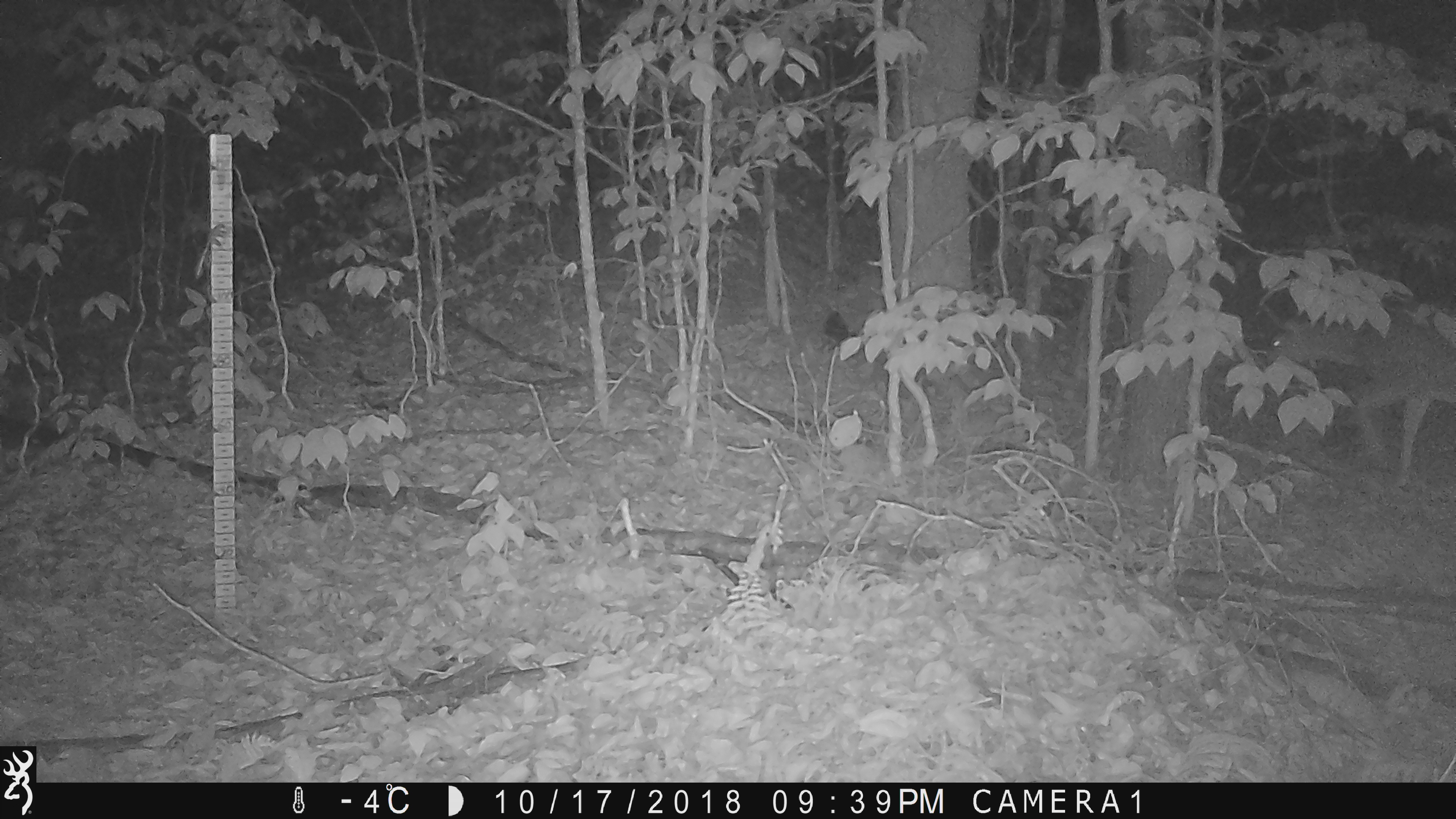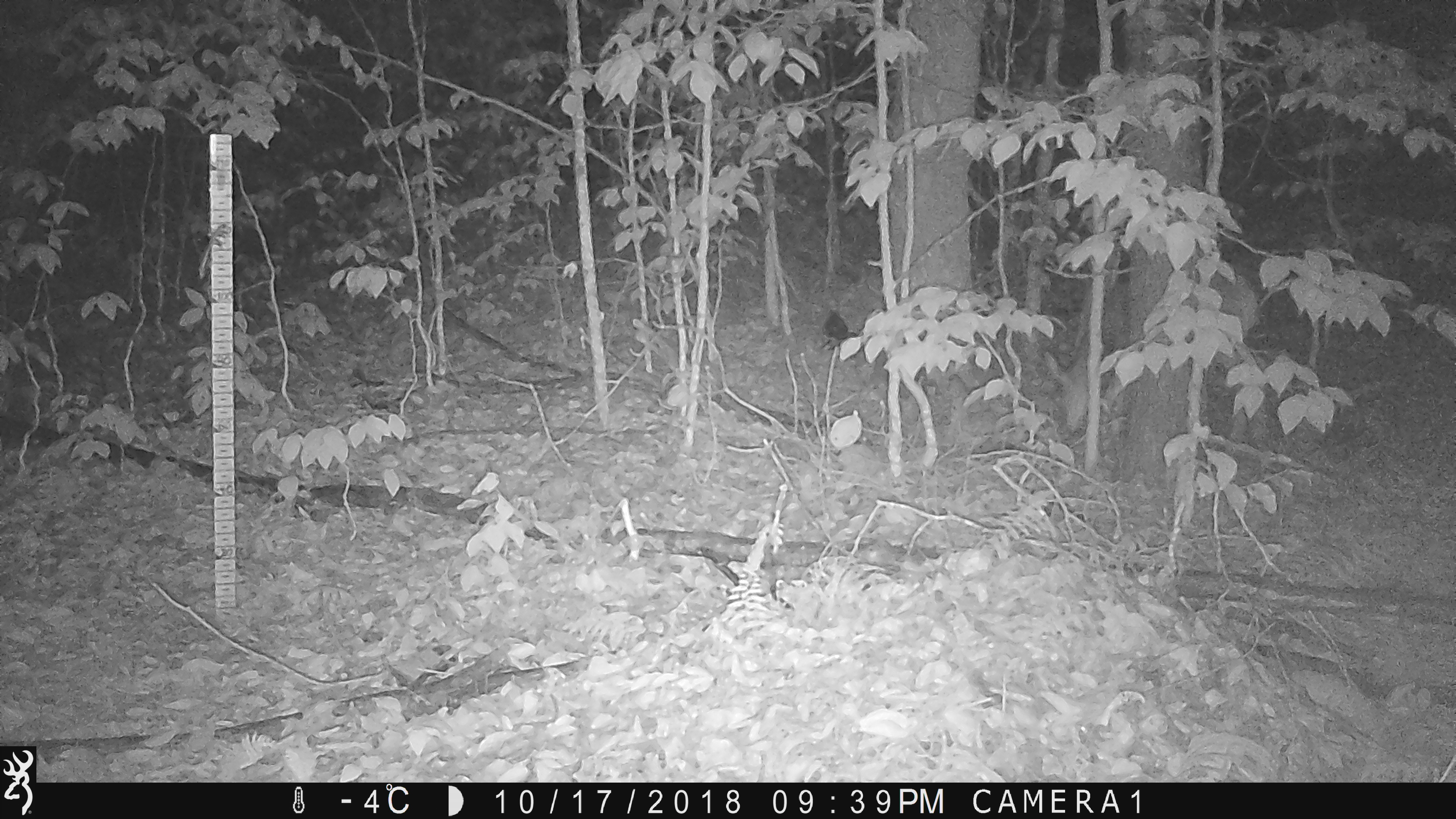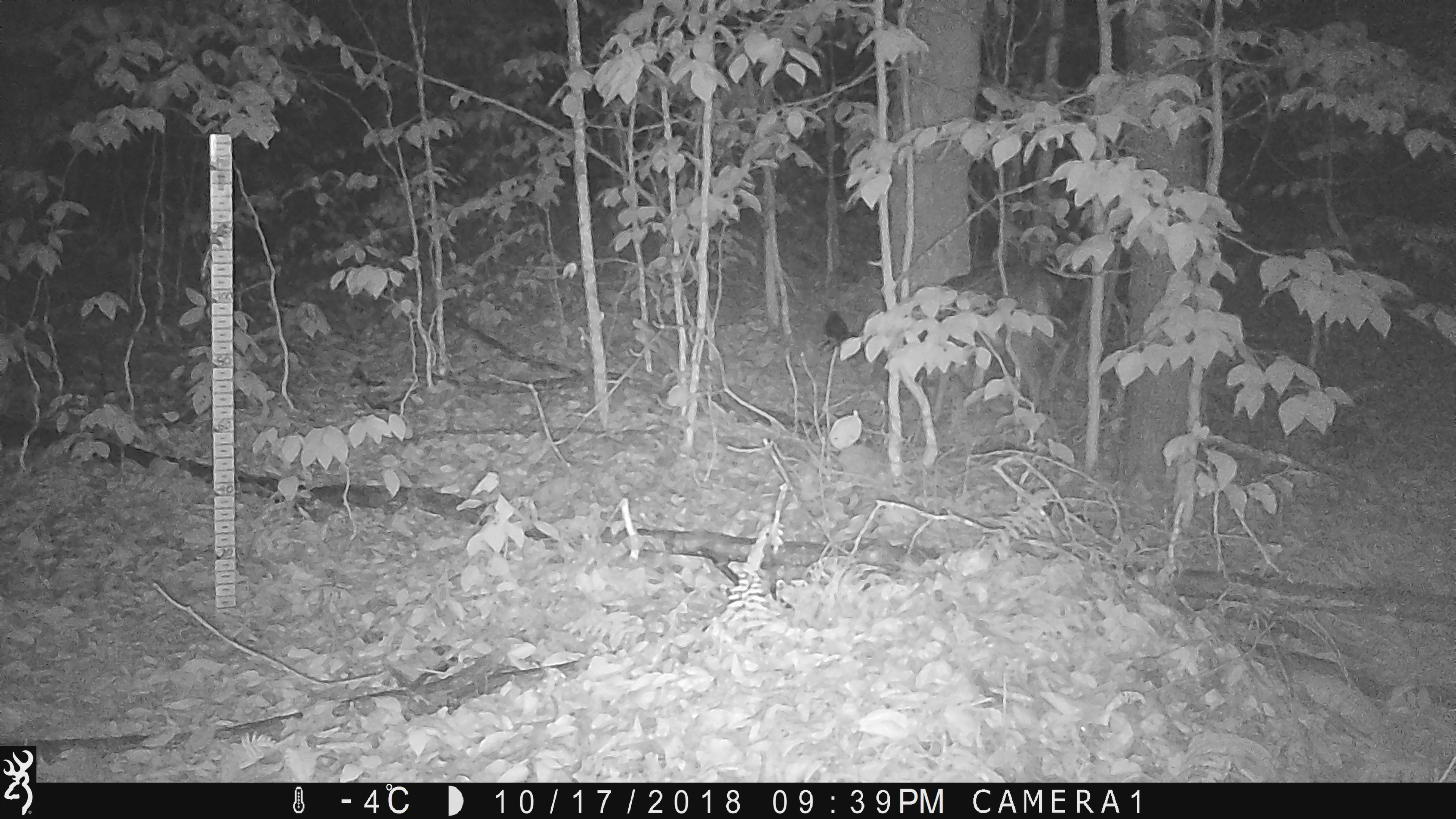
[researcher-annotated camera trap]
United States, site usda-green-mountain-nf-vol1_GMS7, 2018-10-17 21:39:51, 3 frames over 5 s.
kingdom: Animalia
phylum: Chordata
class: Mammalia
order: Artiodactyla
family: Cervidae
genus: Odocoileus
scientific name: Odocoileus virginianus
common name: white-tailed deer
White-tailed deer (Odocoileus virginianus).